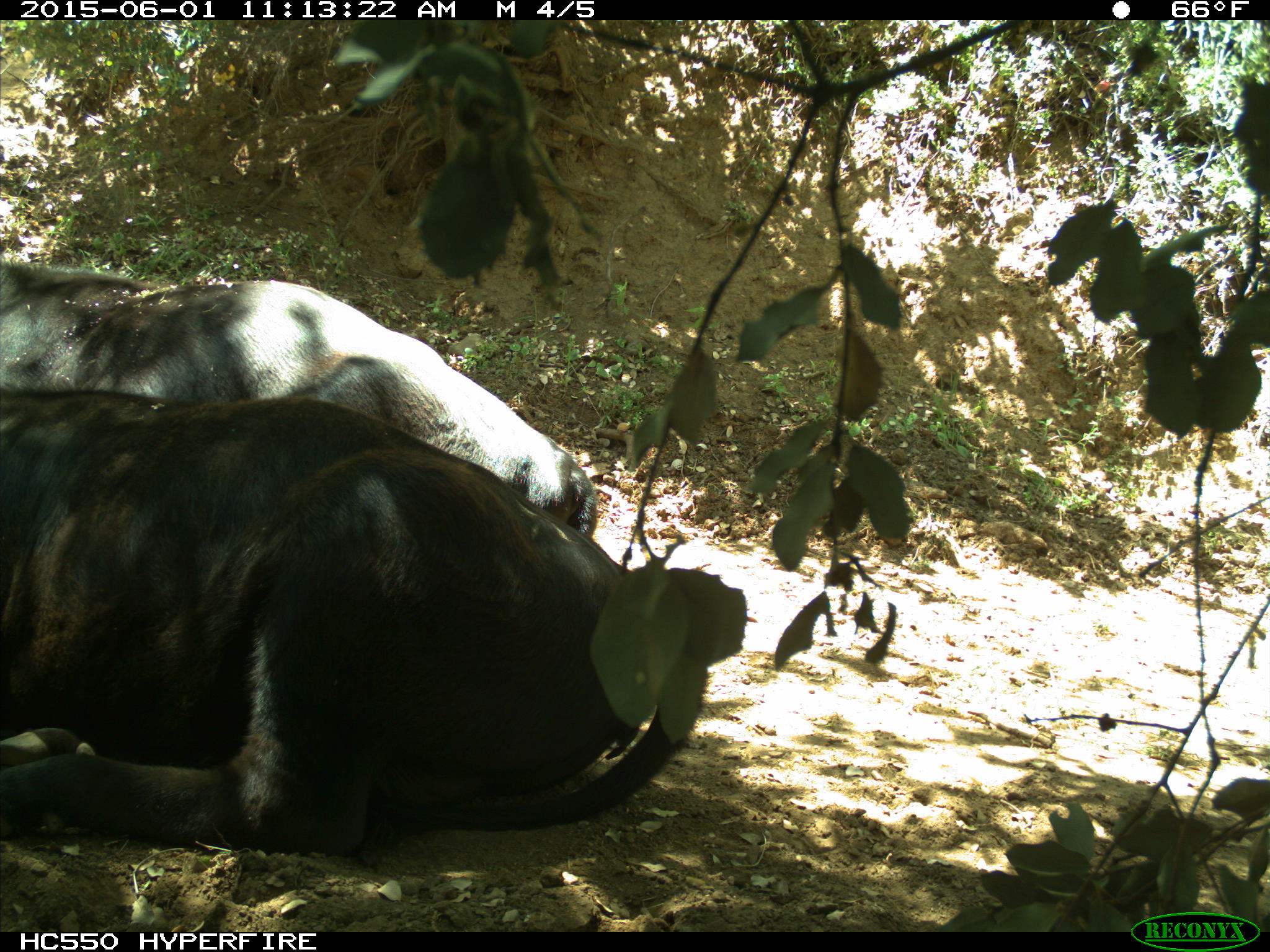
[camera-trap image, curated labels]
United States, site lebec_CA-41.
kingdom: Animalia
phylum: Chordata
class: Mammalia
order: Artiodactyla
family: Bovidae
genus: Bos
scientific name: Bos taurus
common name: domestic cow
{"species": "Bos taurus (domestic cow)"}